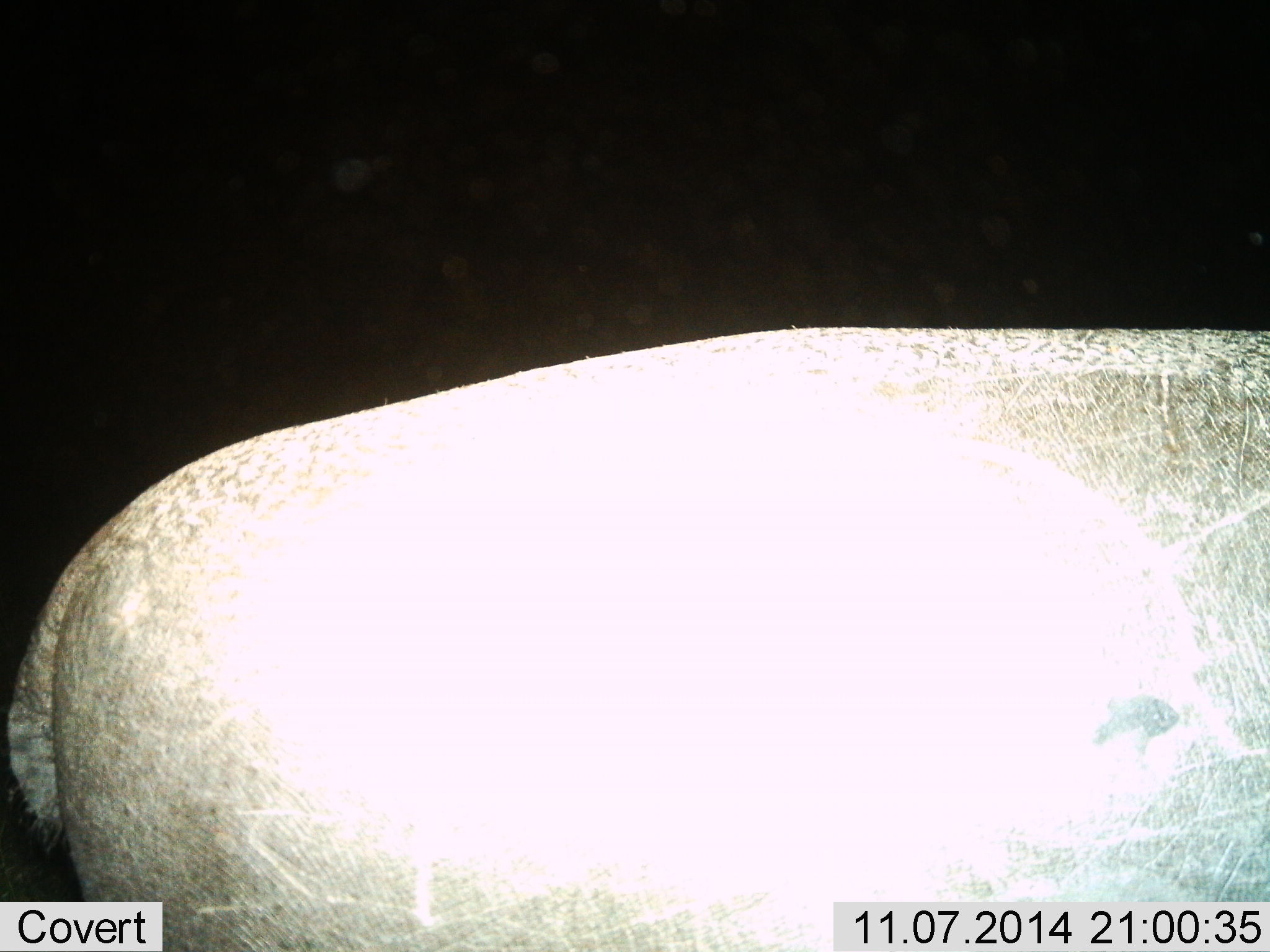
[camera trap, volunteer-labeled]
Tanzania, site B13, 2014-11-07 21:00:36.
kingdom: Animalia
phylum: Chordata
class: Mammalia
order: Artiodactyla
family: Hippopotamidae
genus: Hippopotamus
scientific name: Hippopotamus amphibius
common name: hippopotamus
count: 1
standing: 60%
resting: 0%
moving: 40%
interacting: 0%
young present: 0%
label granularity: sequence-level